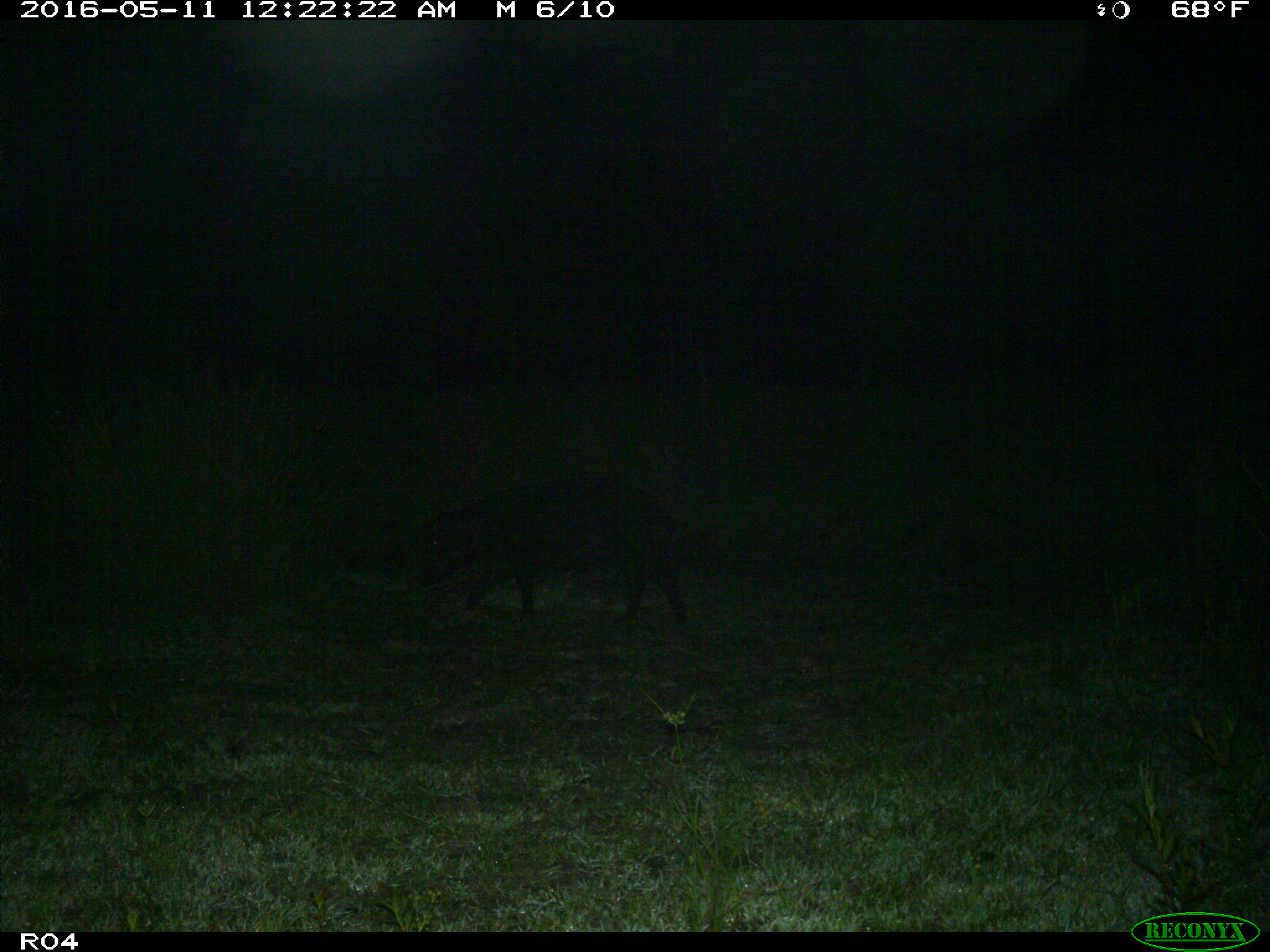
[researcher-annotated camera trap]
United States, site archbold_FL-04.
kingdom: Animalia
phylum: Chordata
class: Mammalia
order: Artiodactyla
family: Suidae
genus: Sus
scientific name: Sus scrofa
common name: wild boar